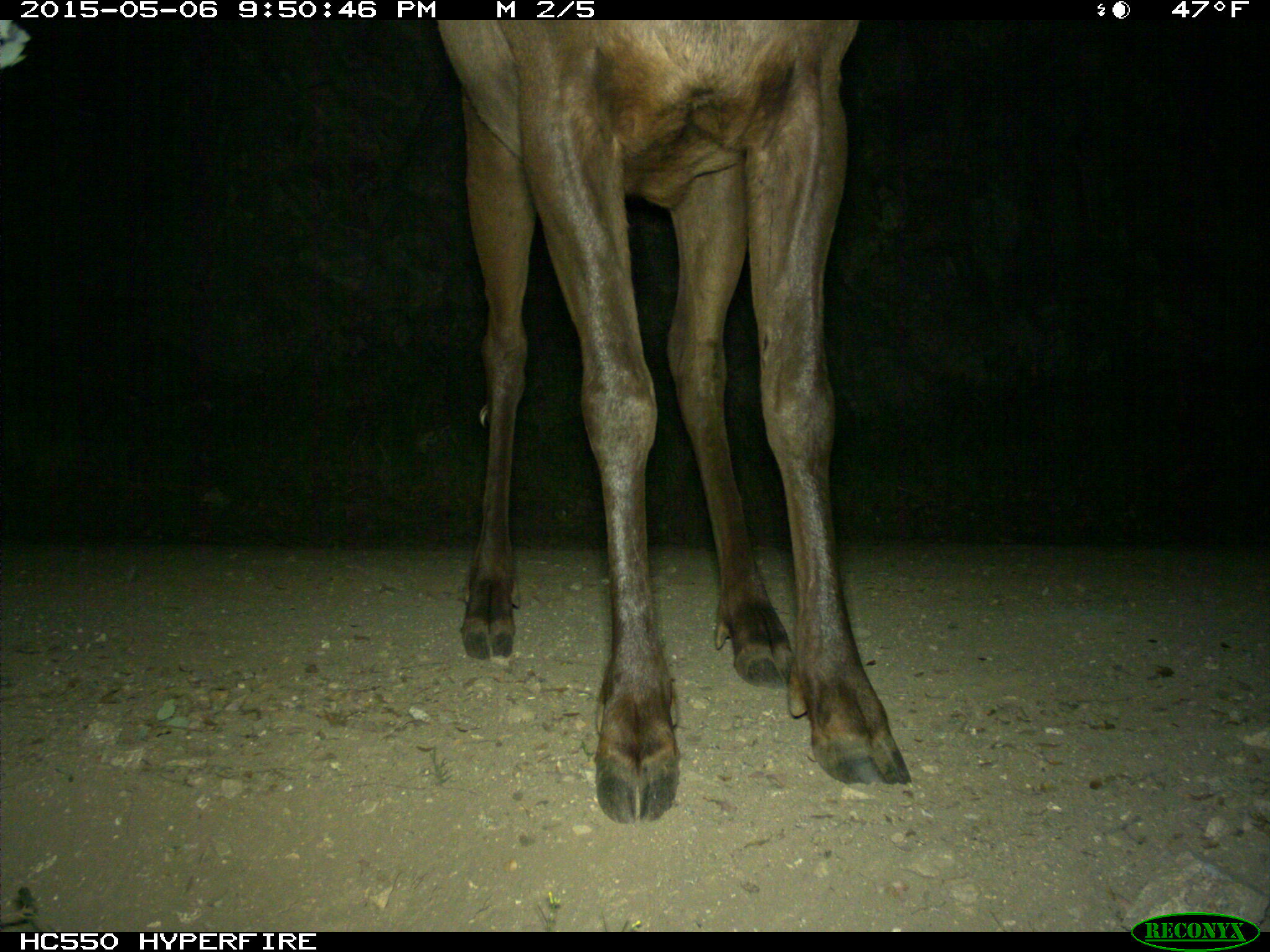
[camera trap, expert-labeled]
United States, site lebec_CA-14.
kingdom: Animalia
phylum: Chordata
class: Mammalia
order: Artiodactyla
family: Cervidae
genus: Cervus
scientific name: Cervus canadensis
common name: elk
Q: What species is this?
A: Cervus canadensis (elk).